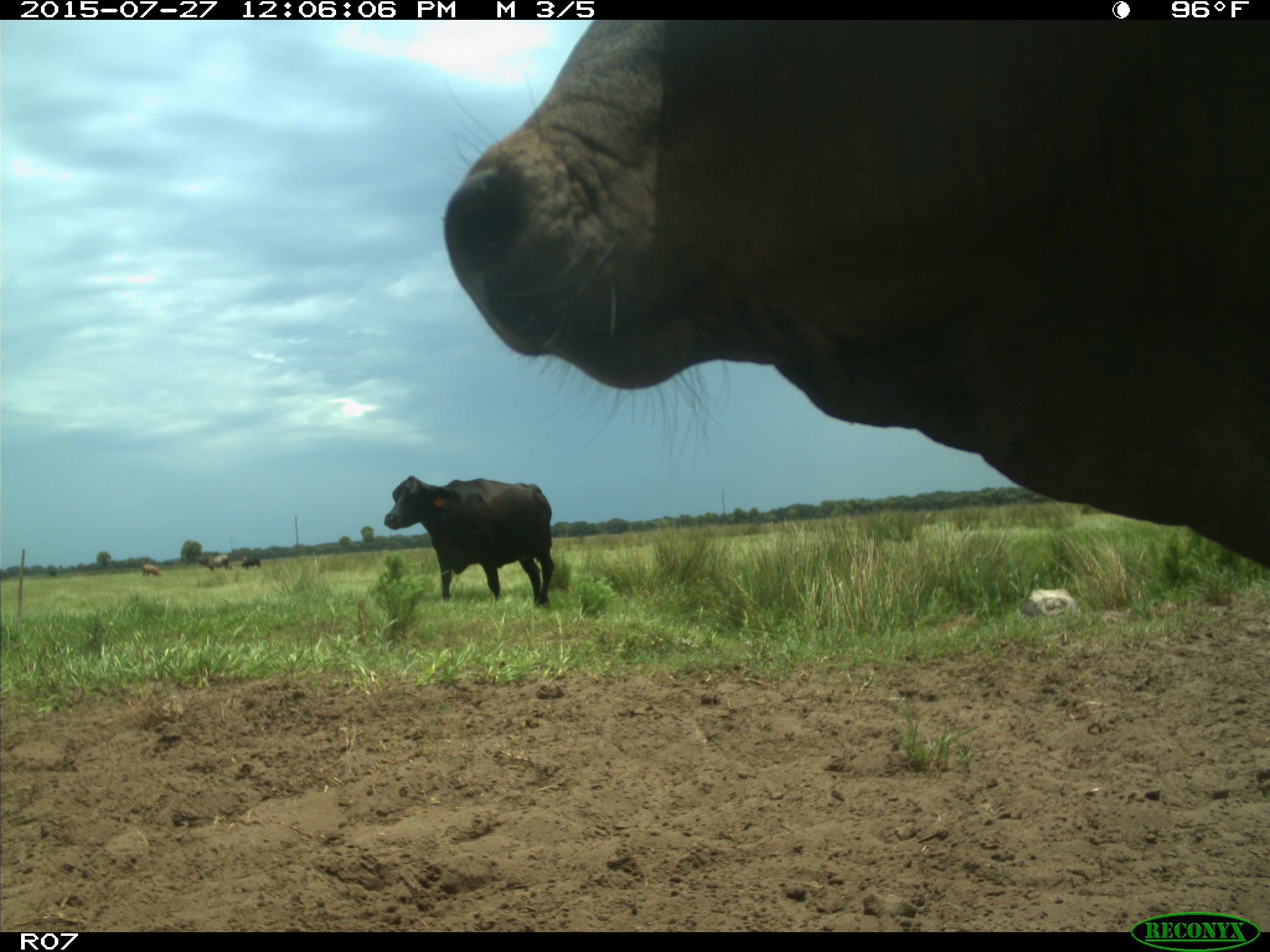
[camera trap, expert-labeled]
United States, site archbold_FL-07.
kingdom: Animalia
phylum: Chordata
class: Mammalia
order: Artiodactyla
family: Bovidae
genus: Bos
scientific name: Bos taurus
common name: domestic cow